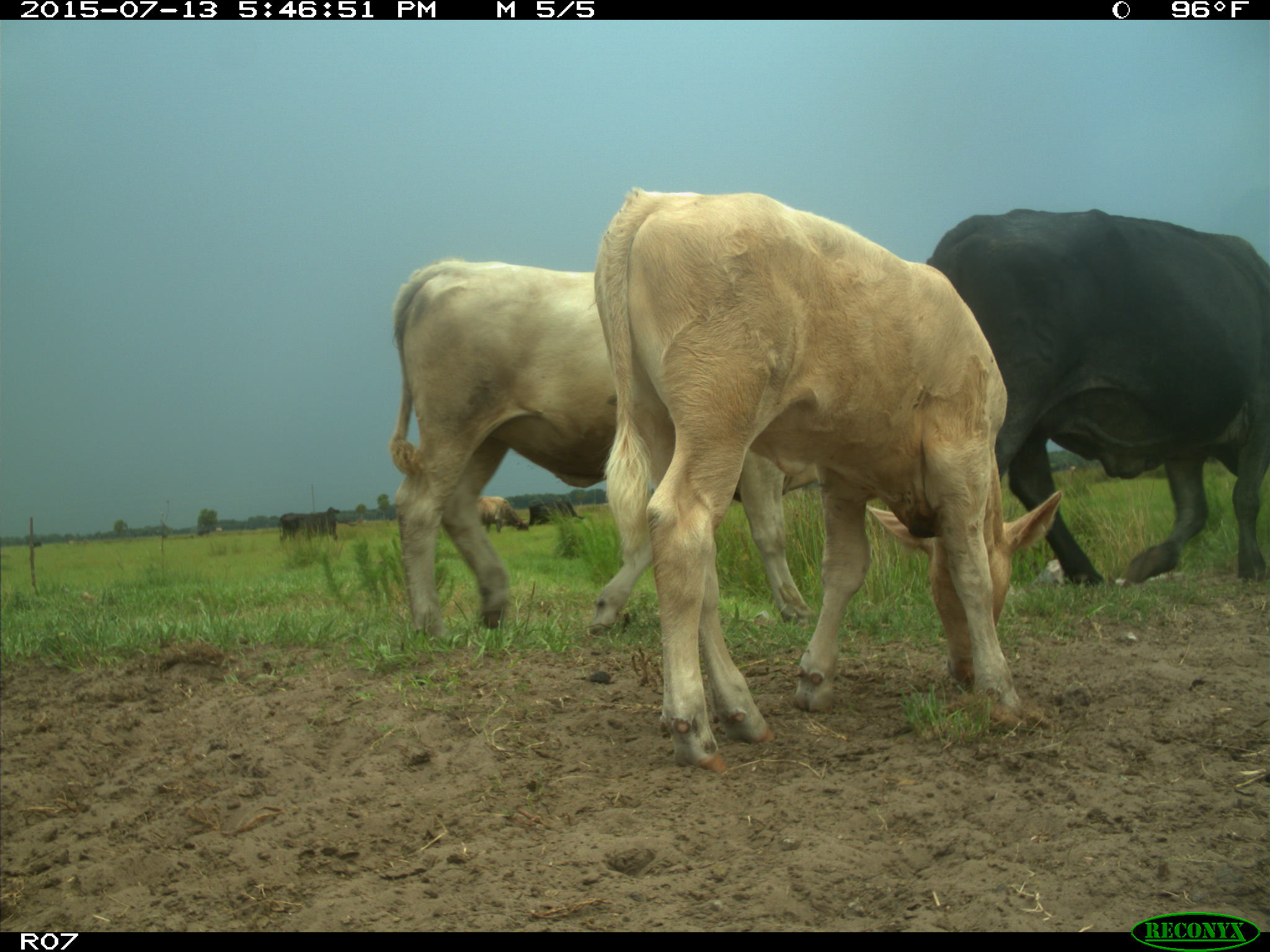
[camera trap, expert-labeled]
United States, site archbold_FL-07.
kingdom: Animalia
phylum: Chordata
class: Mammalia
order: Artiodactyla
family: Bovidae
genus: Bos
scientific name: Bos taurus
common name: domestic cow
Bos taurus (domestic cow).